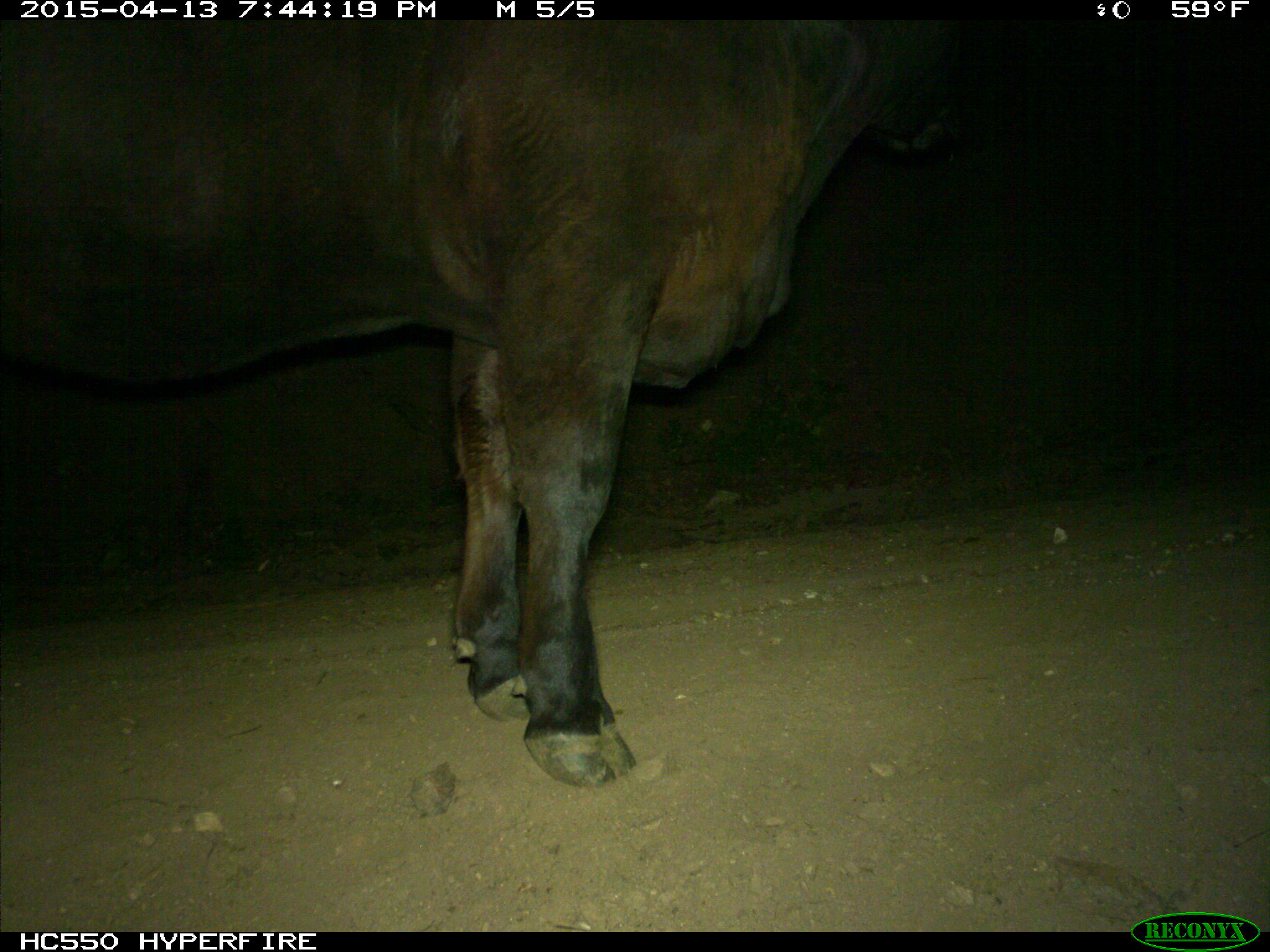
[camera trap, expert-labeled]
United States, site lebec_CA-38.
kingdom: Animalia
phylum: Chordata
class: Mammalia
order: Artiodactyla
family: Bovidae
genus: Bos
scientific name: Bos taurus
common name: domestic cow